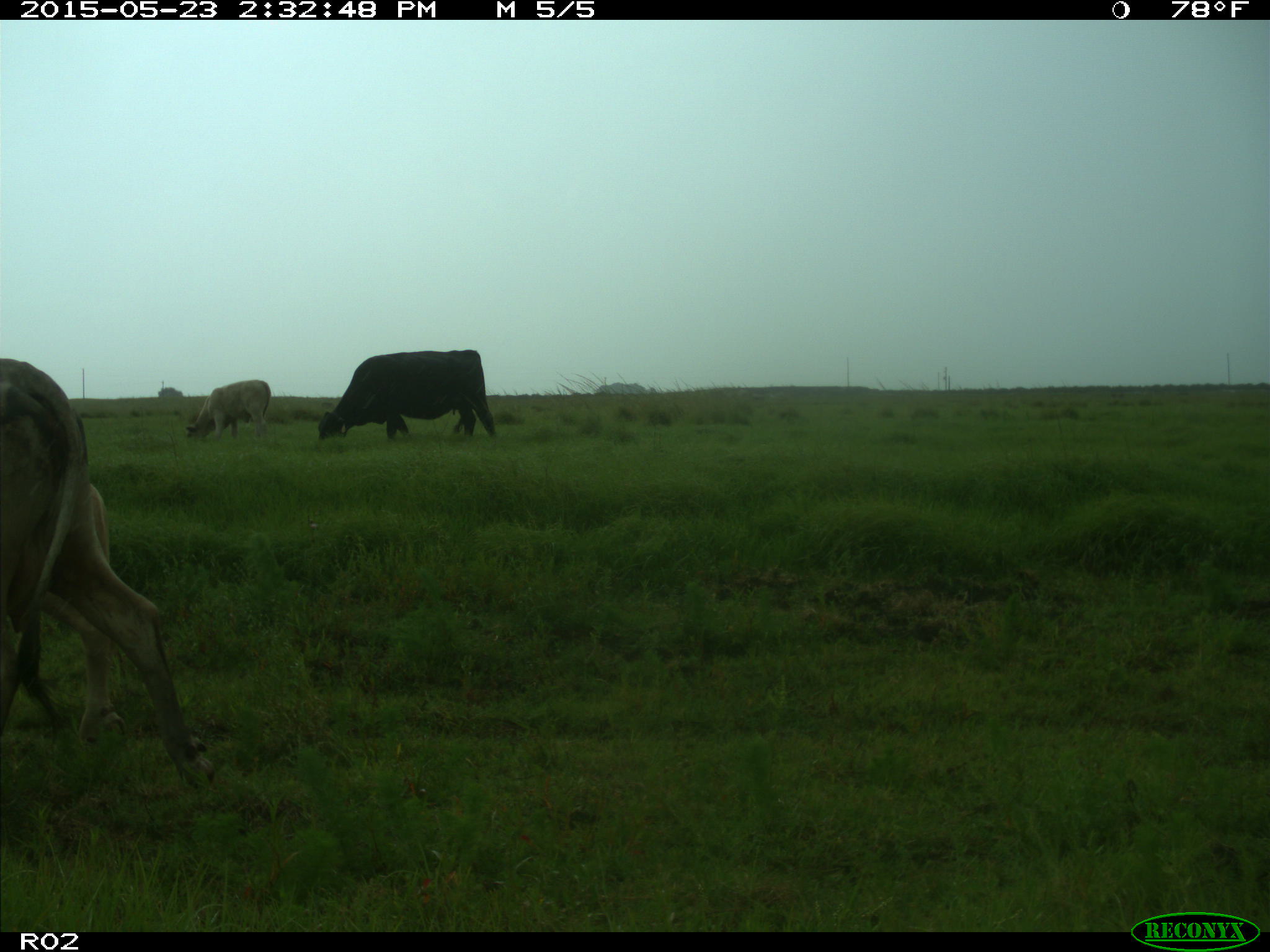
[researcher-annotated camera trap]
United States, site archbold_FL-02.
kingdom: Animalia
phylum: Chordata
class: Mammalia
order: Artiodactyla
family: Bovidae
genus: Bos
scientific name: Bos taurus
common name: domestic cow